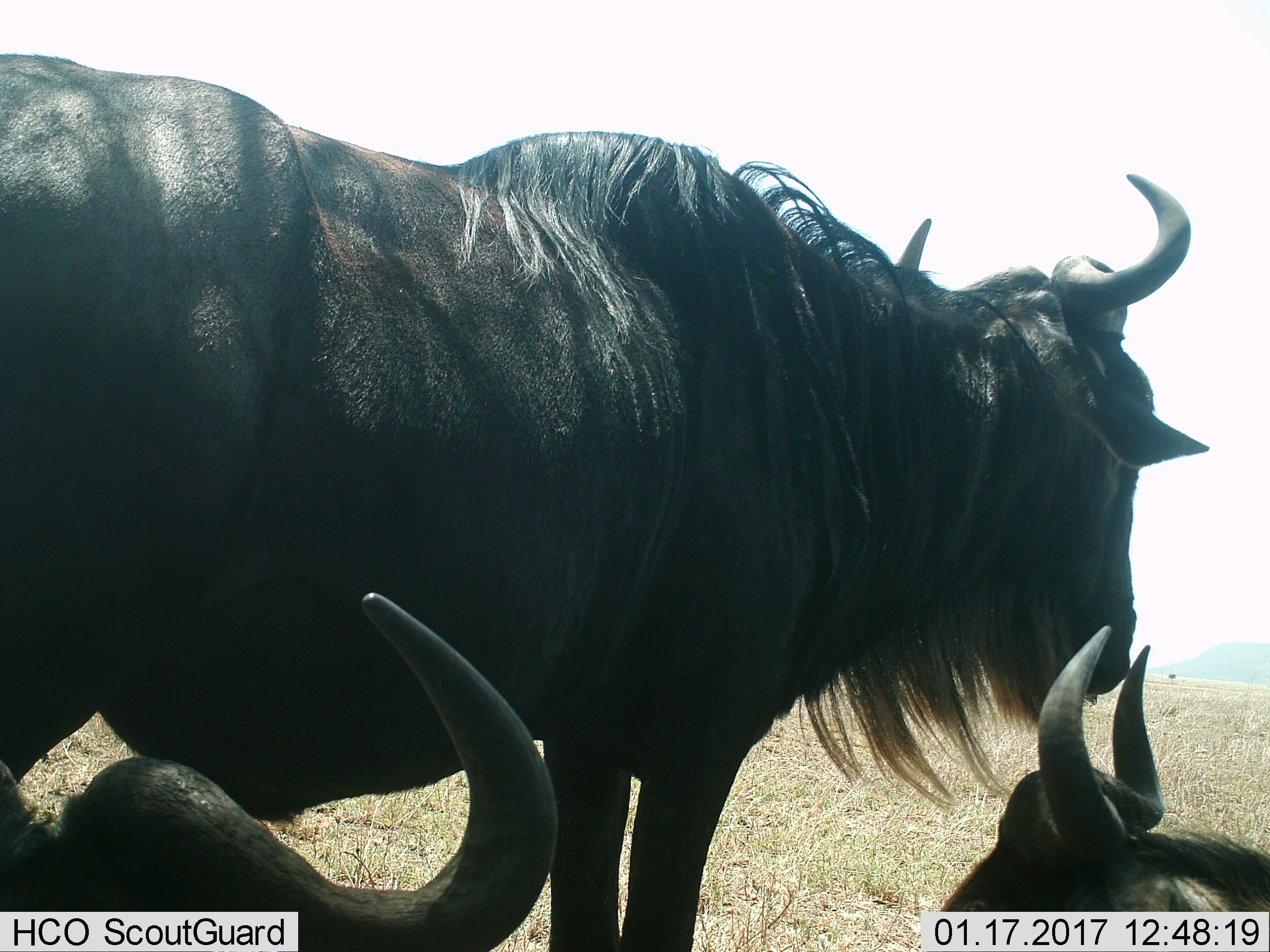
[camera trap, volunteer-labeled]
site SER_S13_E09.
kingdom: Animalia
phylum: Chordata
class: Mammalia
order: Artiodactyla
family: Bovidae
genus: Connochaetes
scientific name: Connochaetes taurinus taurinus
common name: blue wildebeest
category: wildebeestblue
Wildebeestblue (blue wildebeest) (Connochaetes taurinus taurinus), count 3. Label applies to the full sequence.